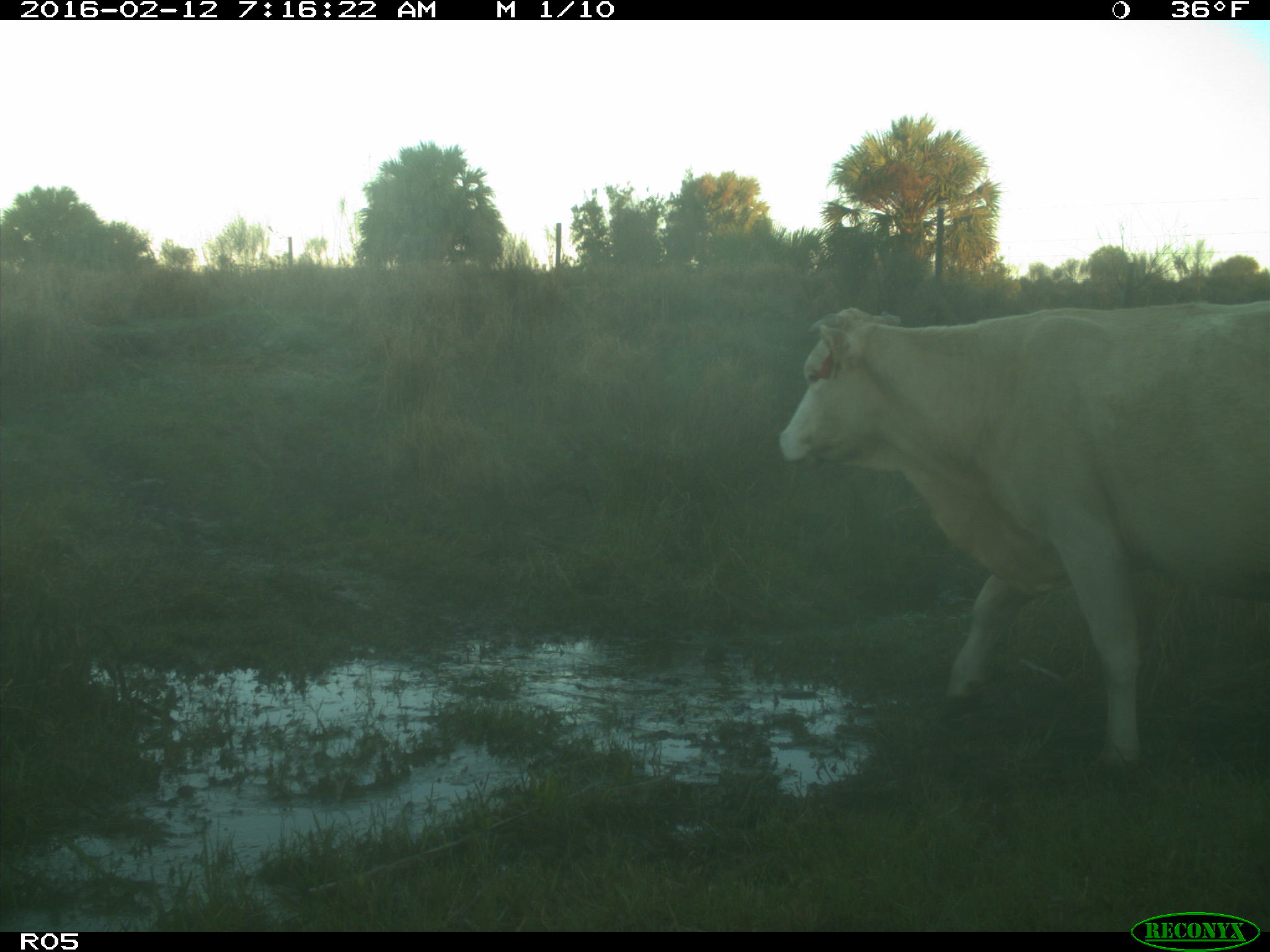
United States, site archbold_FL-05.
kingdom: Animalia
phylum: Chordata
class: Mammalia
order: Artiodactyla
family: Bovidae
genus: Bos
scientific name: Bos taurus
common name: domestic cow